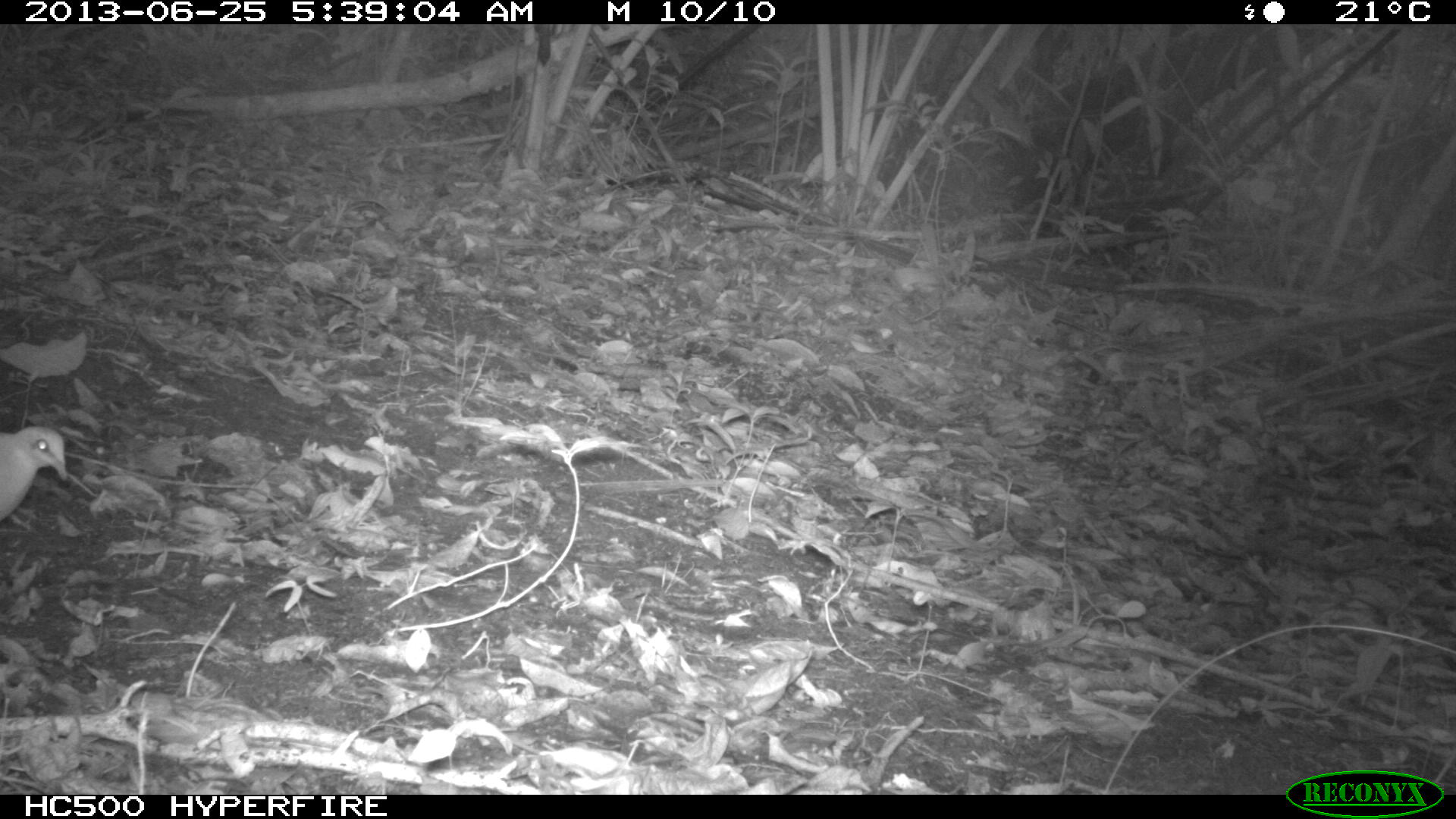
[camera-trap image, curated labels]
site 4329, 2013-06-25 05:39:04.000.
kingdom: Animalia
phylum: Chordata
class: Aves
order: Columbiformes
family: Columbidae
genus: Geotrygon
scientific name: Geotrygon montana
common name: ruddy quail-dove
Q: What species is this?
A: Geotrygon montana (ruddy quail-dove).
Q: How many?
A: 1.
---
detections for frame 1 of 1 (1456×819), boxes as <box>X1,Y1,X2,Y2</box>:
geotrygon montana: <box>0,421,69,528</box>